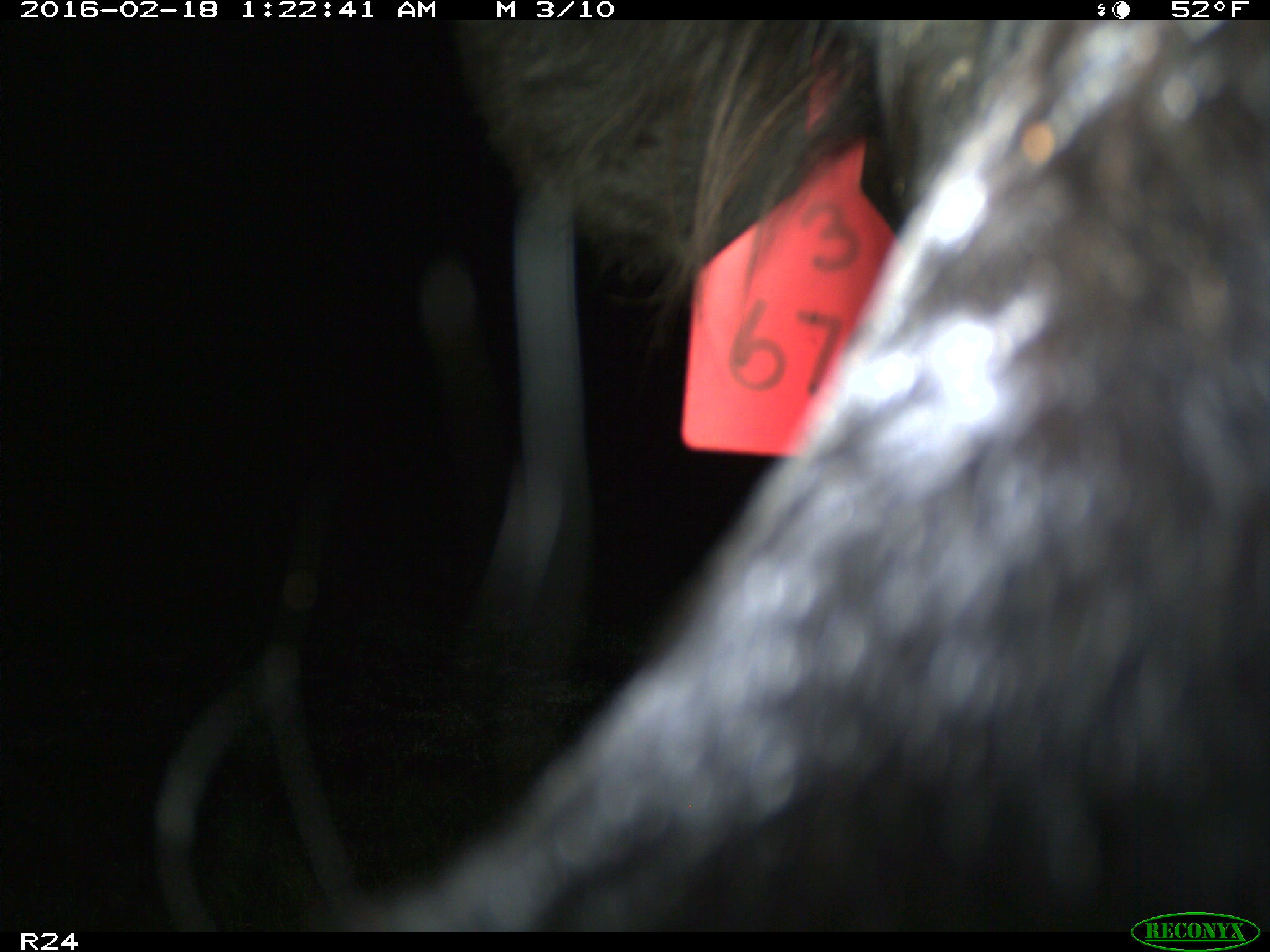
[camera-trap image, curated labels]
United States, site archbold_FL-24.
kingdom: Animalia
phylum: Chordata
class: Mammalia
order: Artiodactyla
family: Bovidae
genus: Bos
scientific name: Bos taurus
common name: domestic cow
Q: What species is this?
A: Bos taurus (domestic cow).